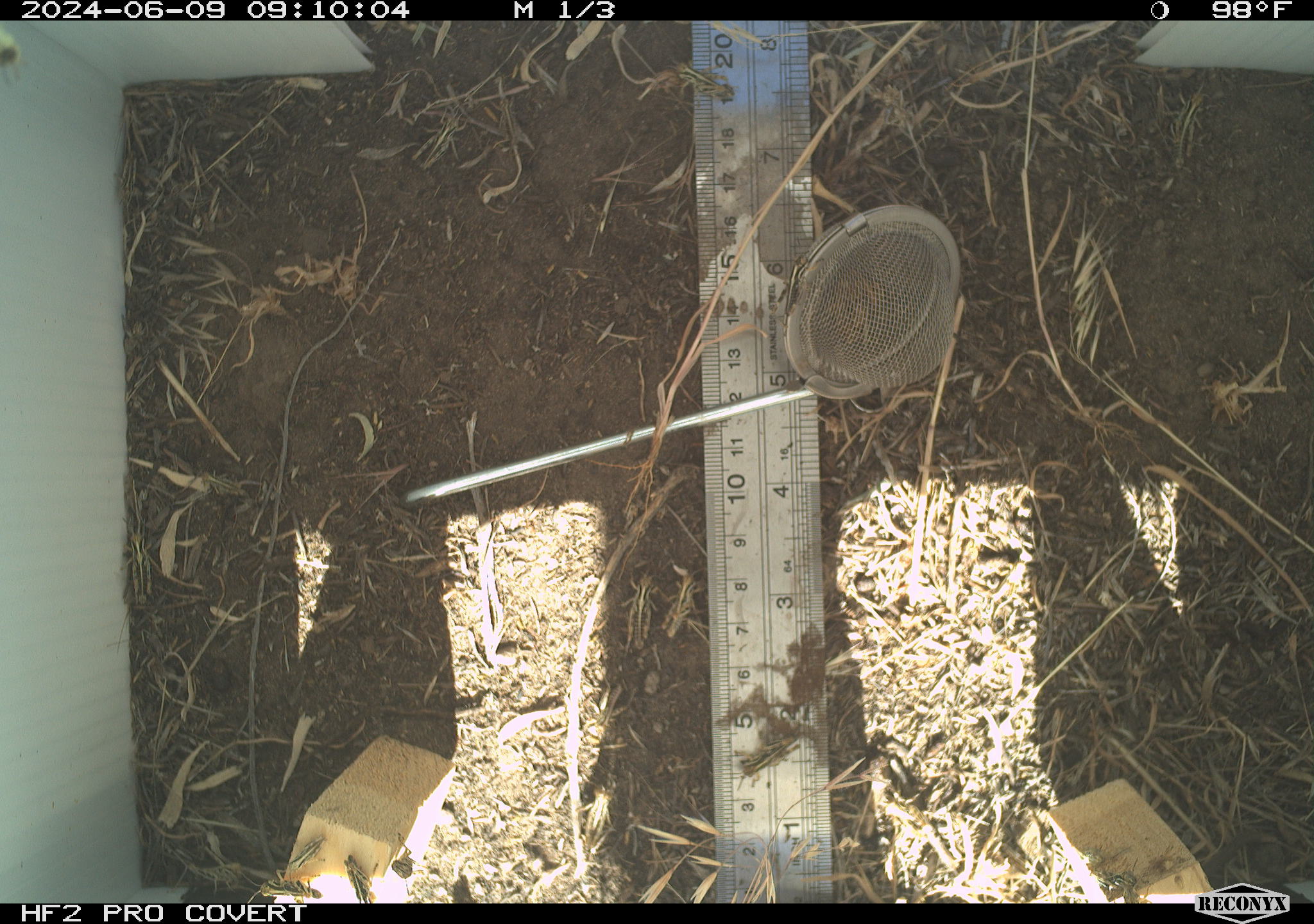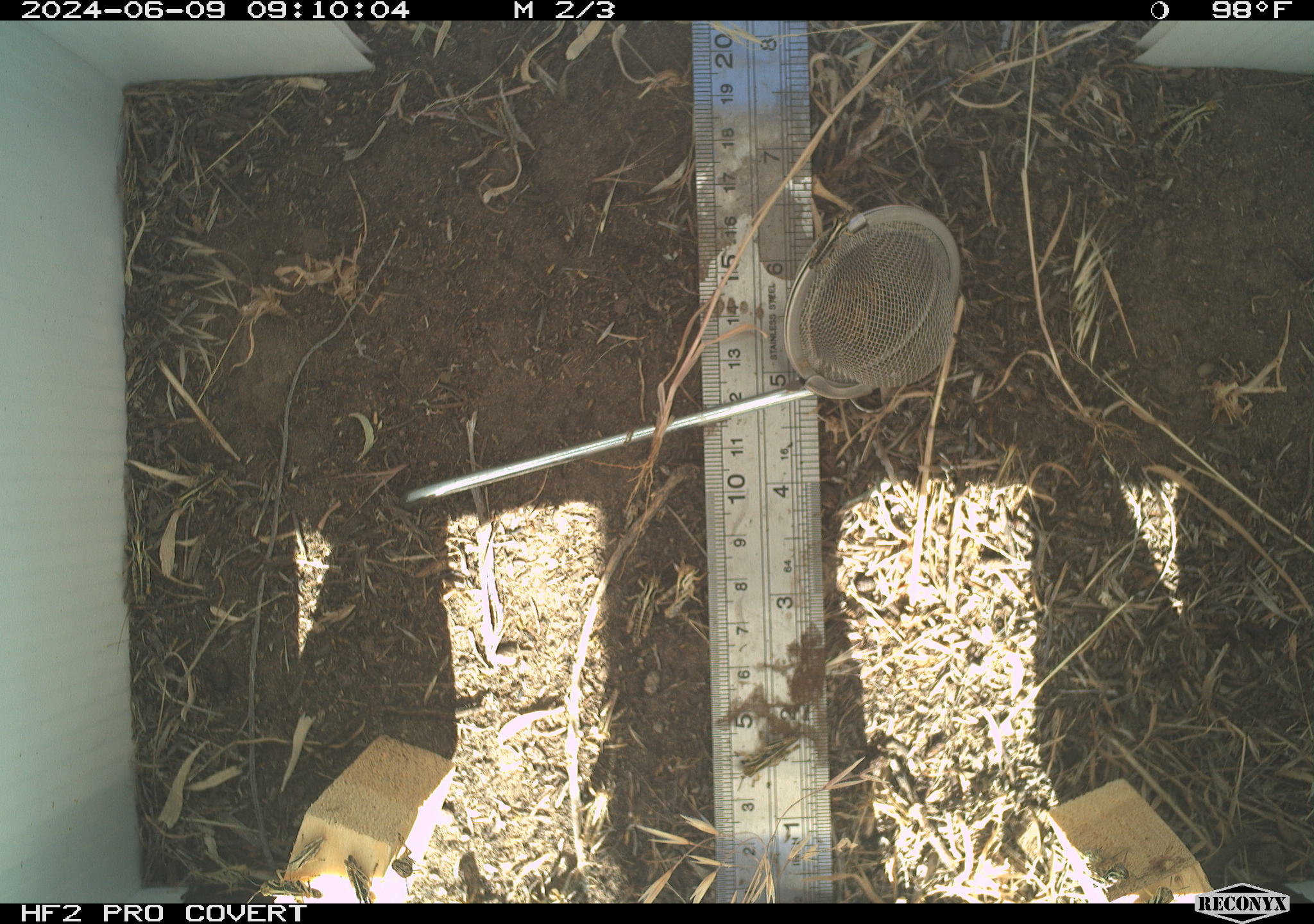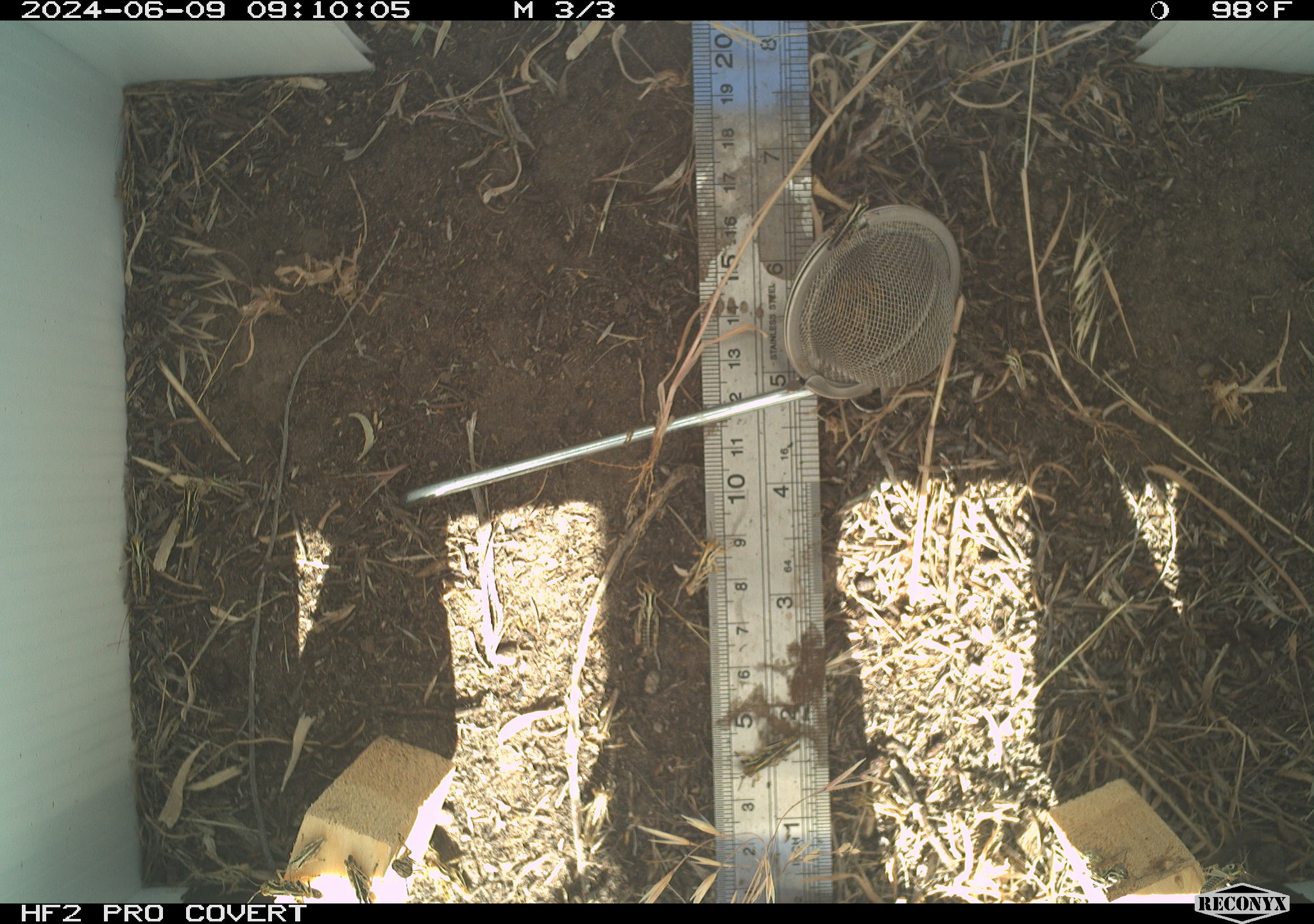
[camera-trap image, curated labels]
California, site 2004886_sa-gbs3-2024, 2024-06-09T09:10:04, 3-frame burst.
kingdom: Animalia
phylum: Arthropoda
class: Insecta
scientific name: Insecta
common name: insect